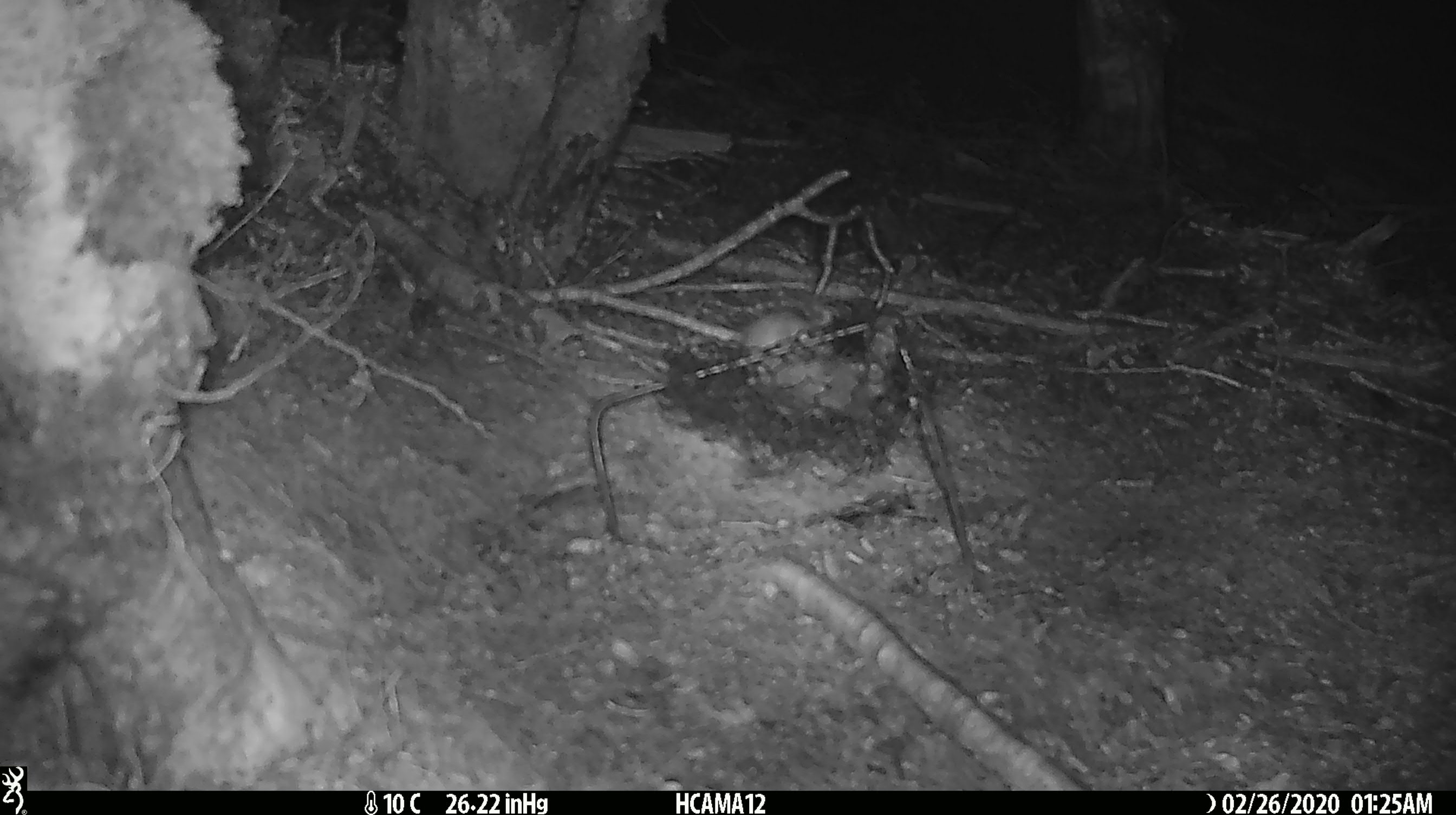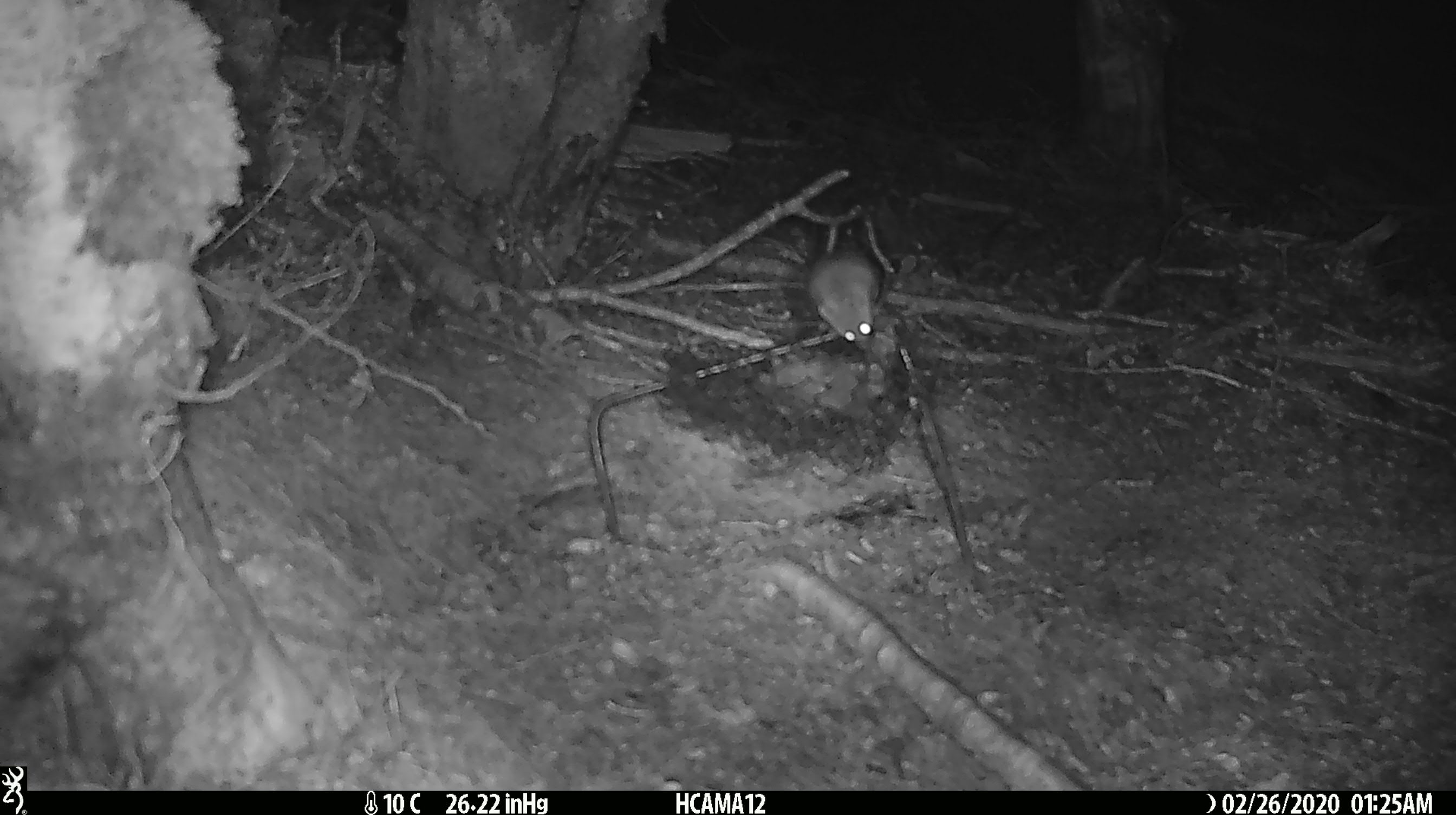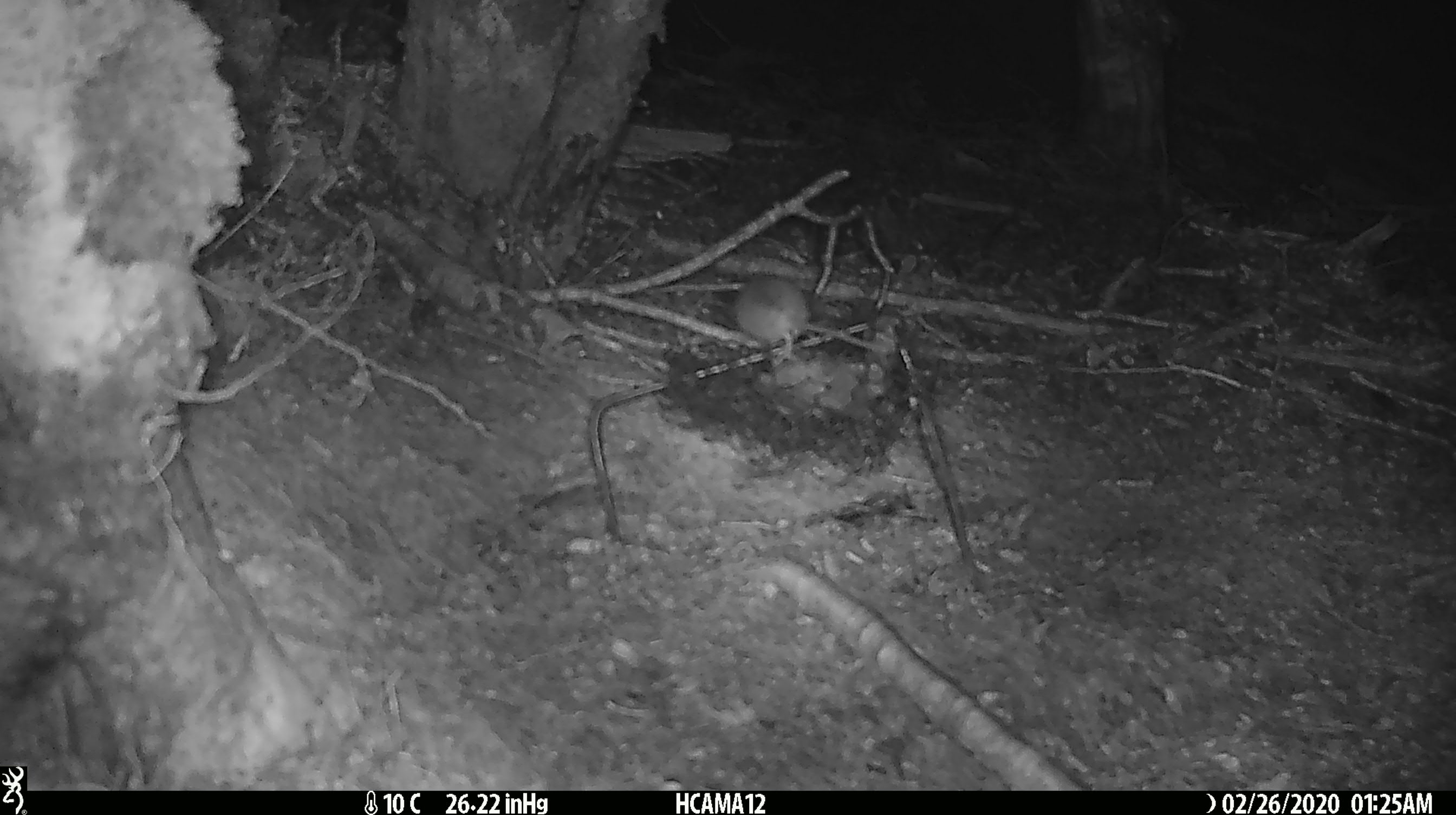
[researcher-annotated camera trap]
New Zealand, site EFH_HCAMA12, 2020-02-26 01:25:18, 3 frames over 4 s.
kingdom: Animalia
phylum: Chordata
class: Mammalia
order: Rodentia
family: Muridae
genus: Mus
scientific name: Mus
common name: mouse